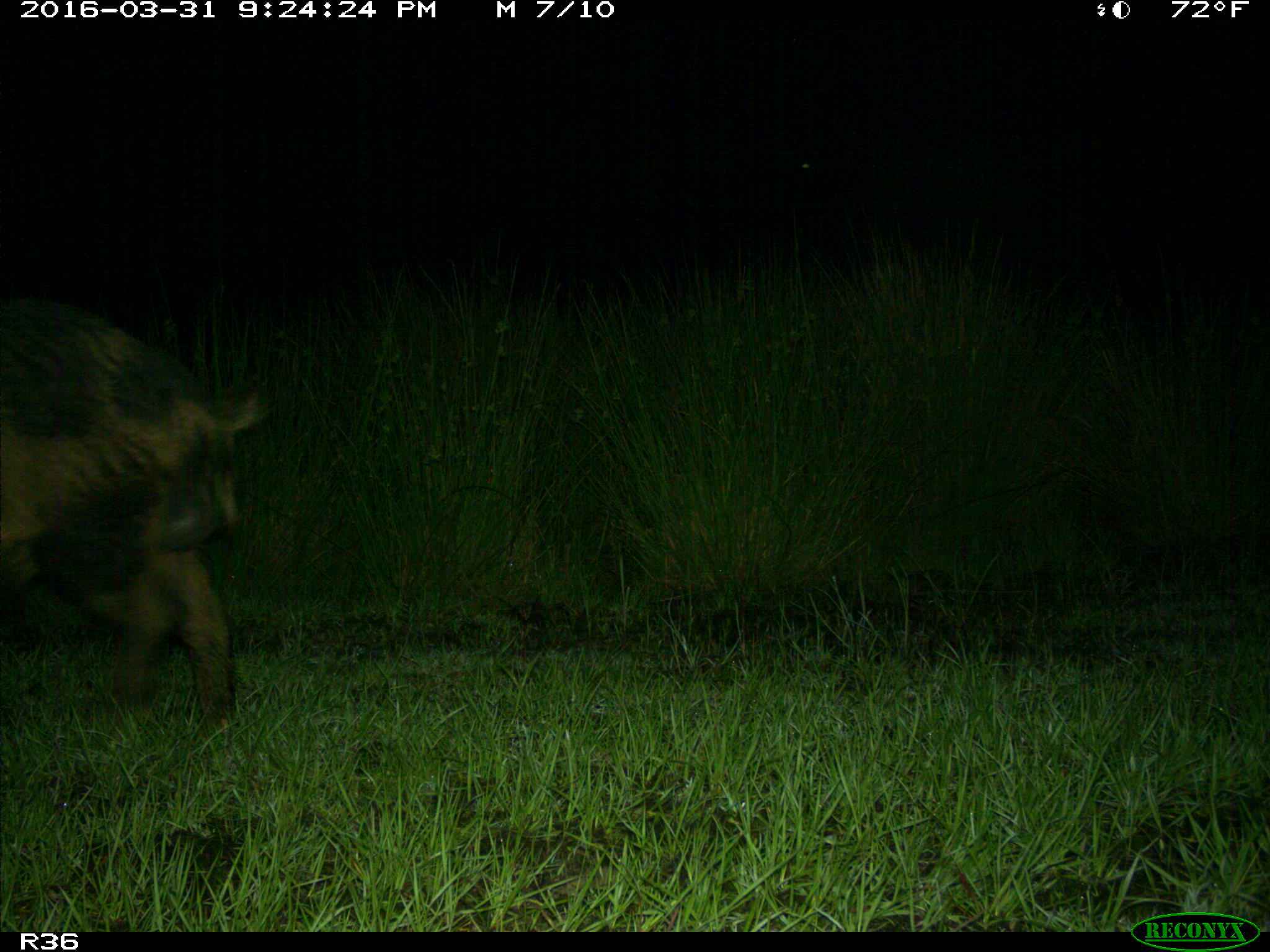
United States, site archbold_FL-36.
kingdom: Animalia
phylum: Chordata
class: Mammalia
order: Artiodactyla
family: Suidae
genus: Sus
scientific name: Sus scrofa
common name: wild boar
Sus scrofa (wild boar).